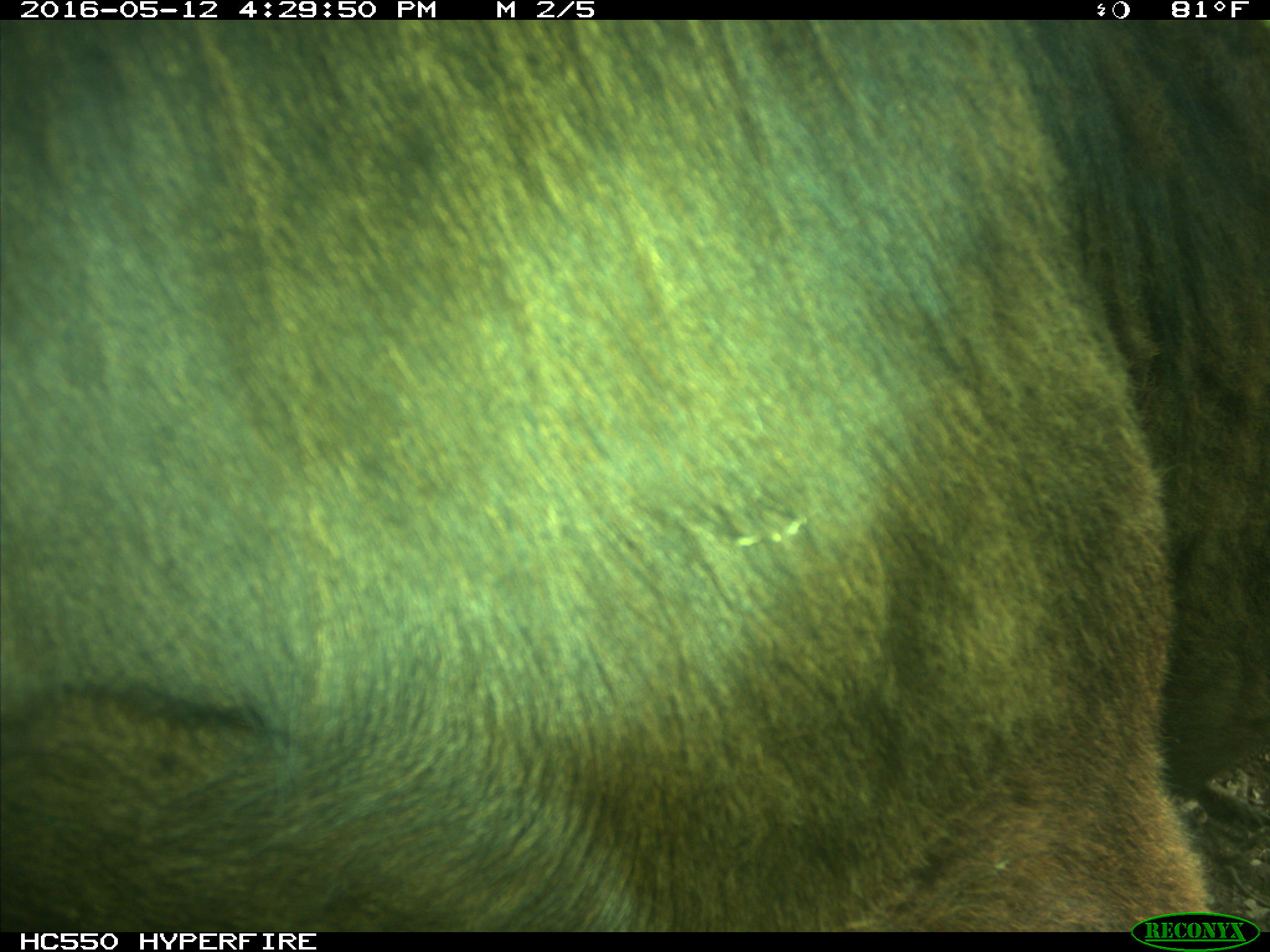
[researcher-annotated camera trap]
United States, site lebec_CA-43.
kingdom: Animalia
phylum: Chordata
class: Mammalia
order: Artiodactyla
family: Bovidae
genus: Bos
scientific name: Bos taurus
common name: domestic cow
Bos taurus (domestic cow).